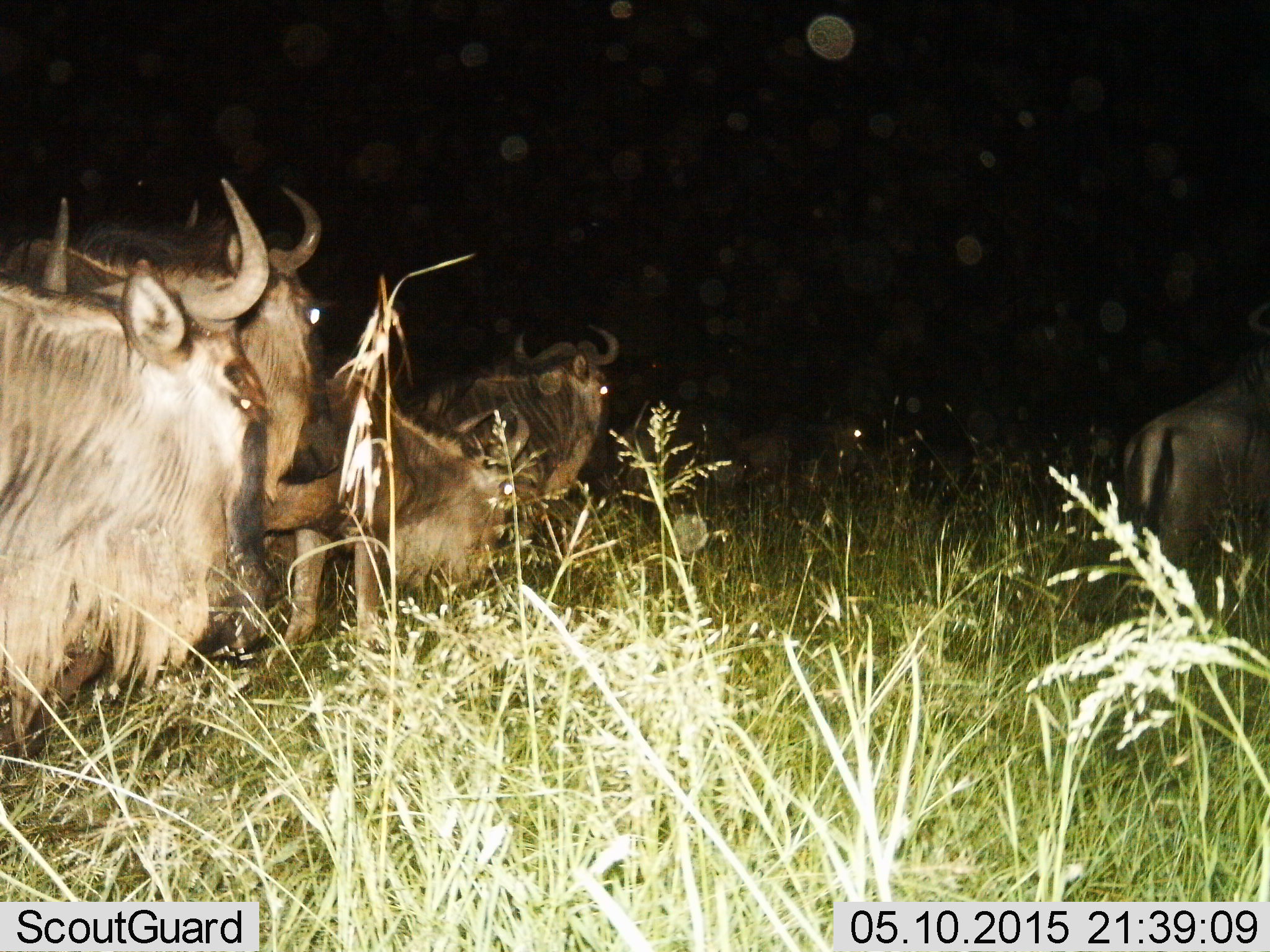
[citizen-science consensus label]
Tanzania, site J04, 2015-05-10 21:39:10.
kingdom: Animalia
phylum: Chordata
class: Mammalia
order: Artiodactyla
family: Bovidae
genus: Connochaetes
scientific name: Connochaetes taurinus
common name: blue wildebeest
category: wildebeest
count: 5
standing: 80%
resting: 10%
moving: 20%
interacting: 0%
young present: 0%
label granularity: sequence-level